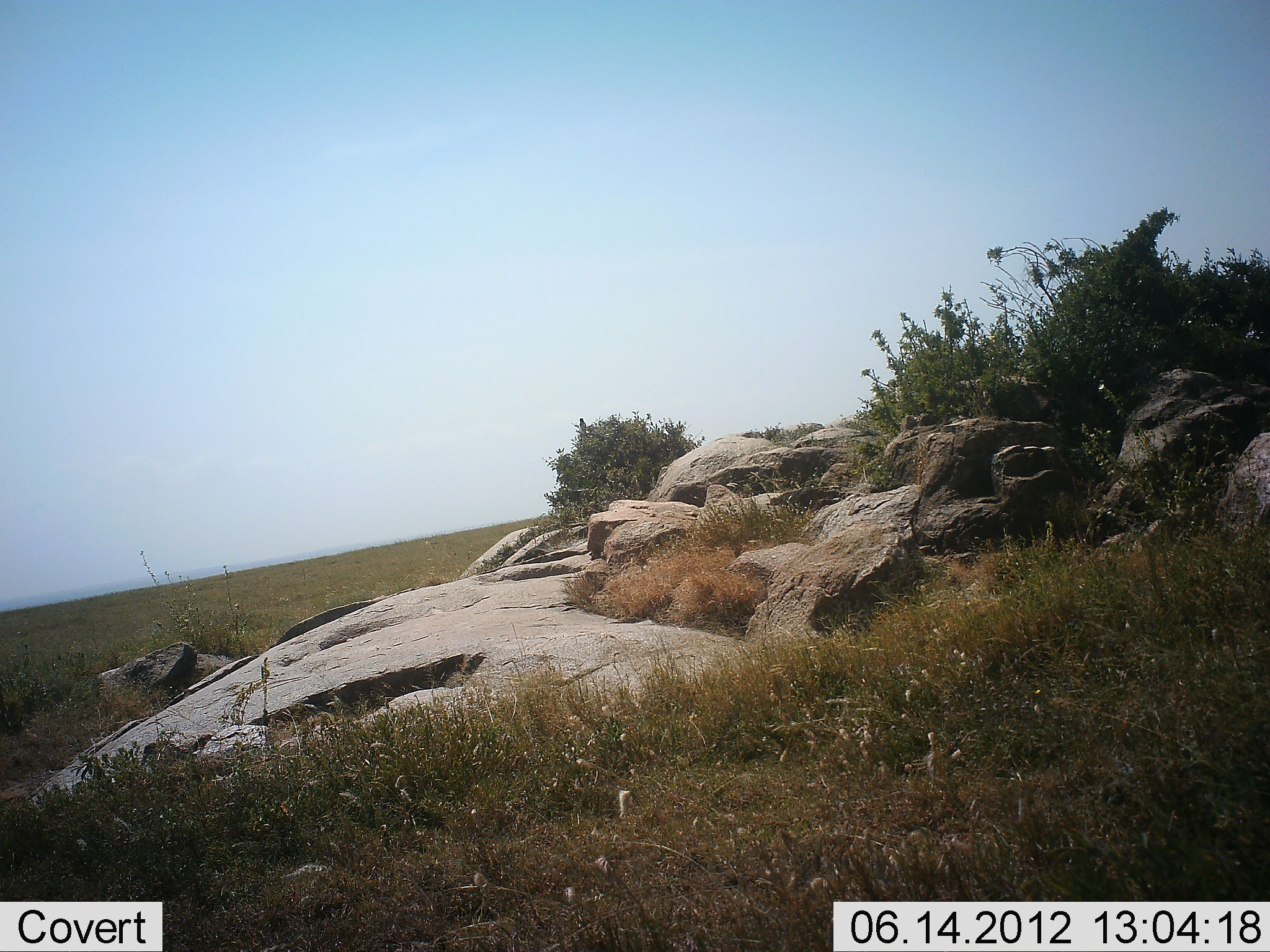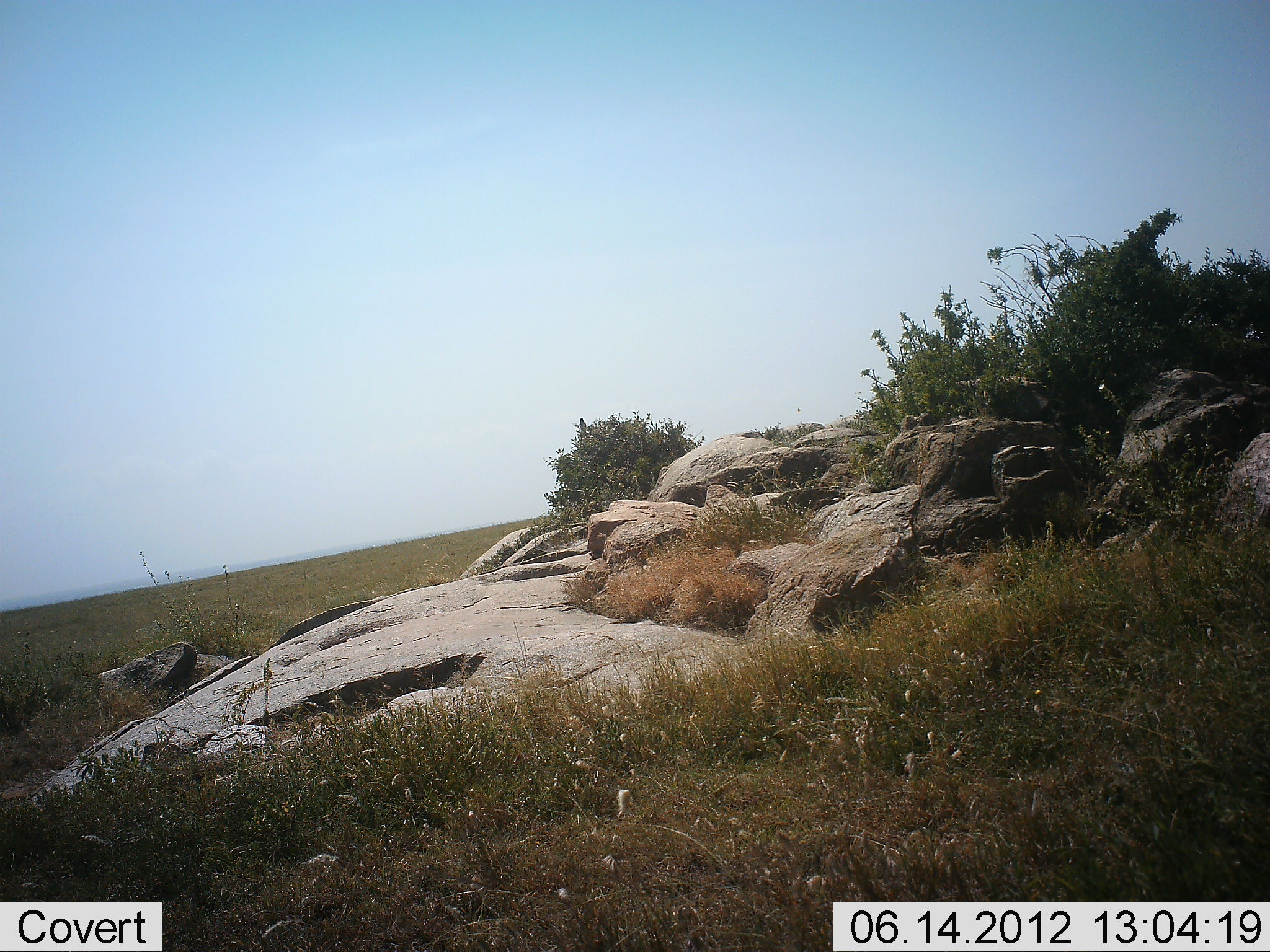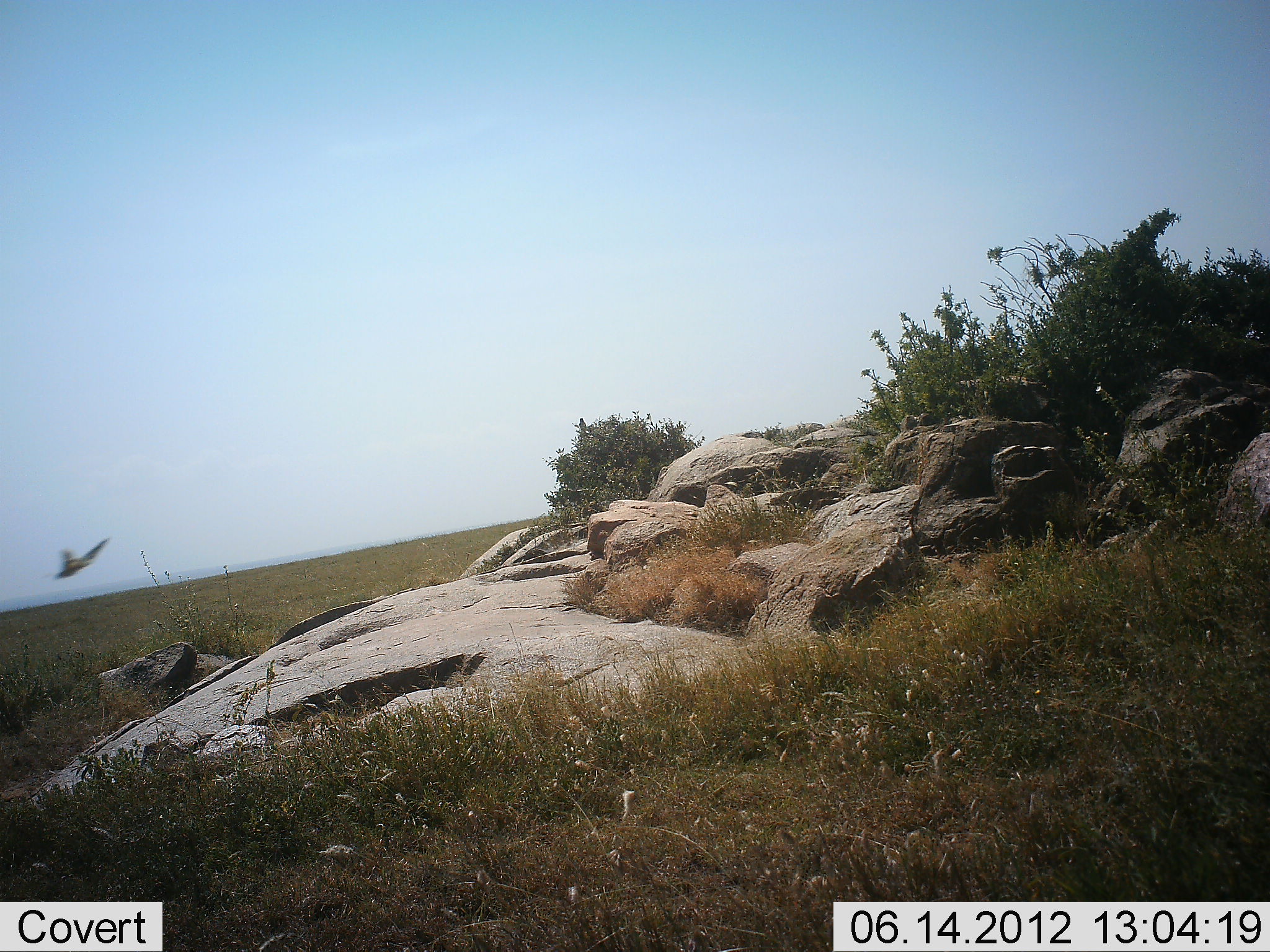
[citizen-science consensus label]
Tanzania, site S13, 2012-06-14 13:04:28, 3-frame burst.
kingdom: Animalia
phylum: Chordata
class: Aves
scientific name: Aves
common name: bird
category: otherbird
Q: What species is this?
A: Otherbird (bird) (Aves).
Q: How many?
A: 1.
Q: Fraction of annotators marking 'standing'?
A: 0%.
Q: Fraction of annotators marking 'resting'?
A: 0%.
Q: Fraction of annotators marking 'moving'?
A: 100%.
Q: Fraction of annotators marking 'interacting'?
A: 0%.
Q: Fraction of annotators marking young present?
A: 0%.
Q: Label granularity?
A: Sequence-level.